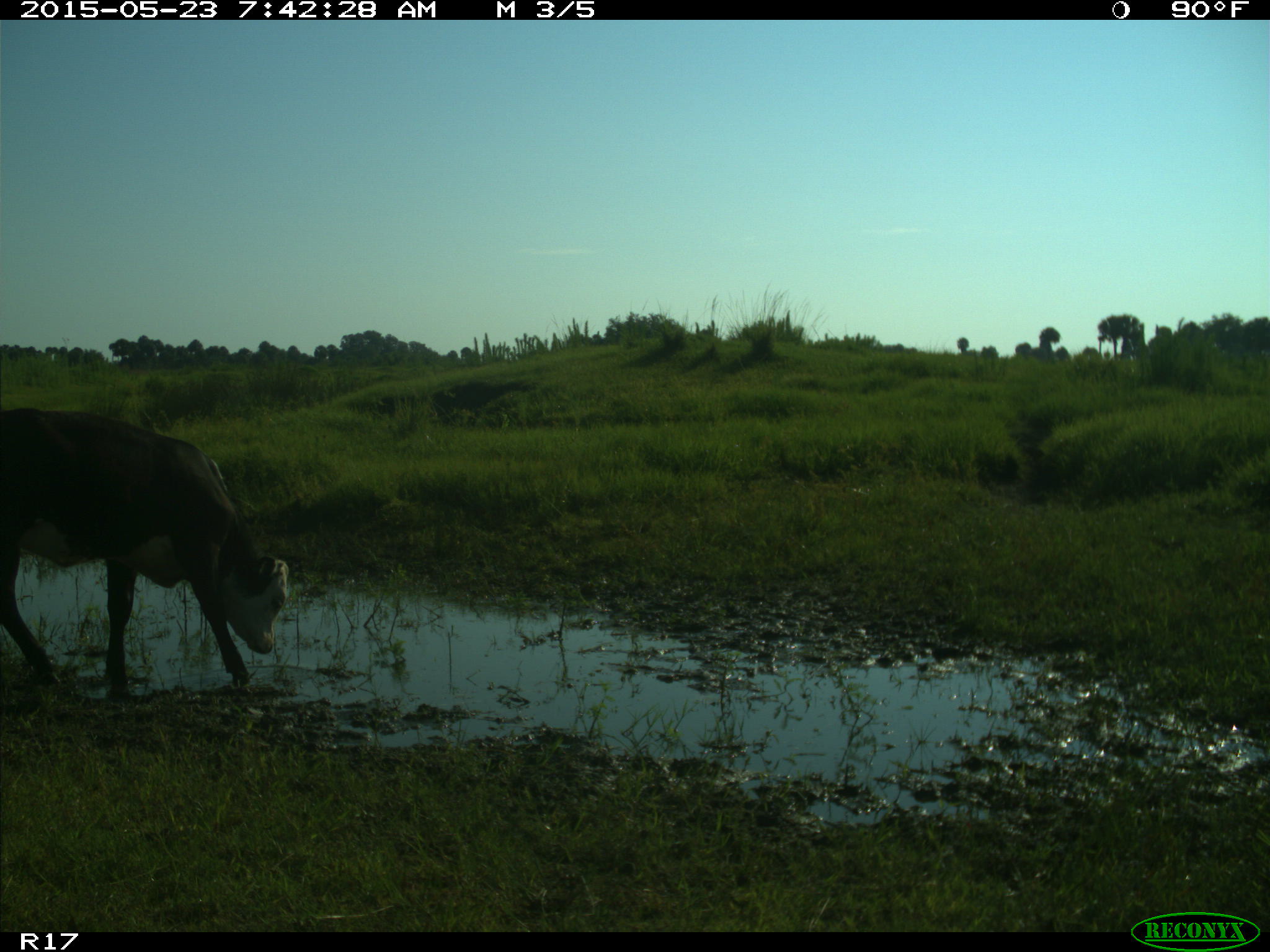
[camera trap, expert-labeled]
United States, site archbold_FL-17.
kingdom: Animalia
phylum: Chordata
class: Mammalia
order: Artiodactyla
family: Bovidae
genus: Bos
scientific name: Bos taurus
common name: domestic cow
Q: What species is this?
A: Bos taurus (domestic cow).